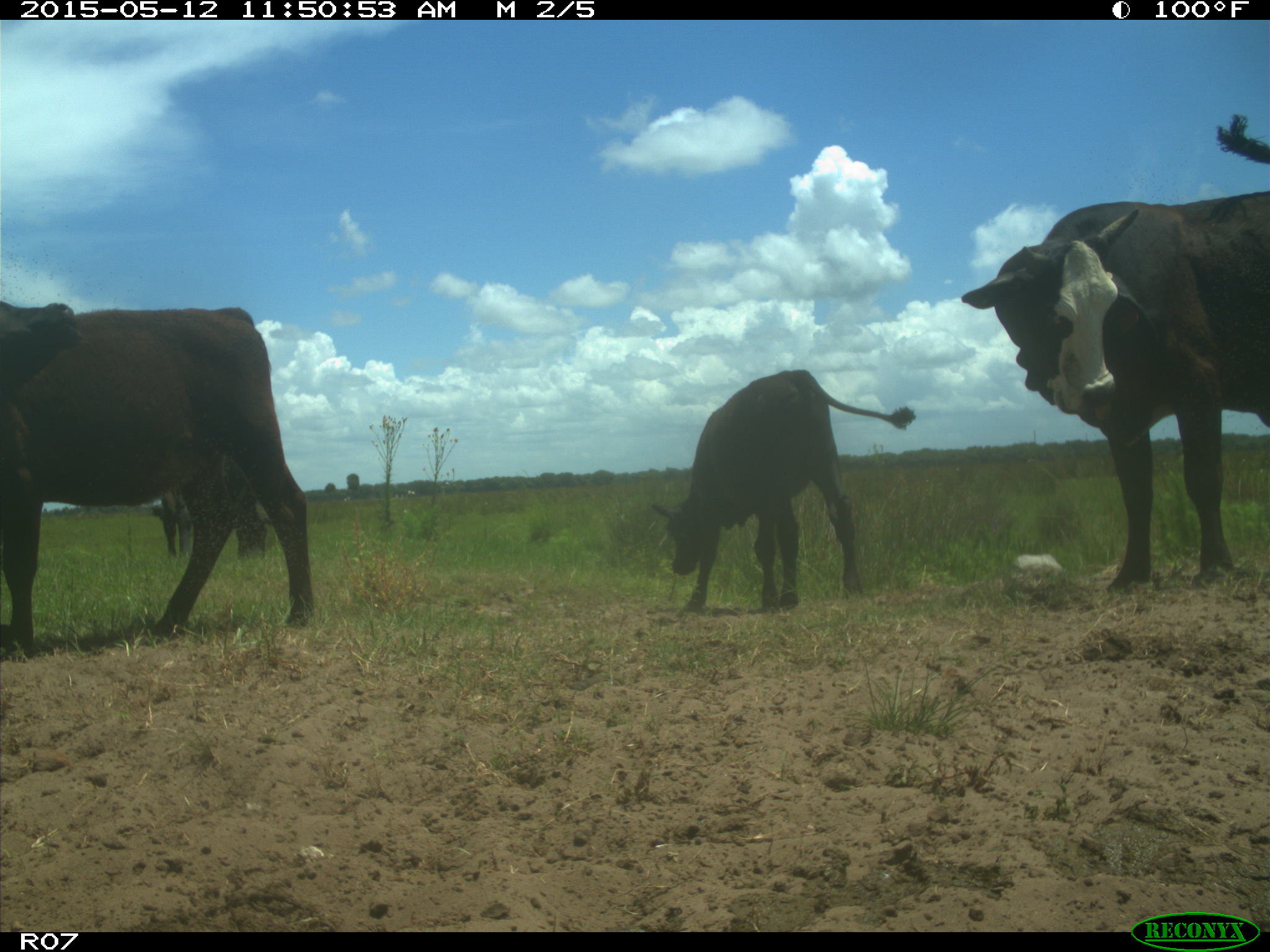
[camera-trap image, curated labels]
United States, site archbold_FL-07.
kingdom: Animalia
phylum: Chordata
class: Mammalia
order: Artiodactyla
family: Bovidae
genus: Bos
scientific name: Bos taurus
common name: domestic cow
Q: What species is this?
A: Bos taurus (domestic cow).